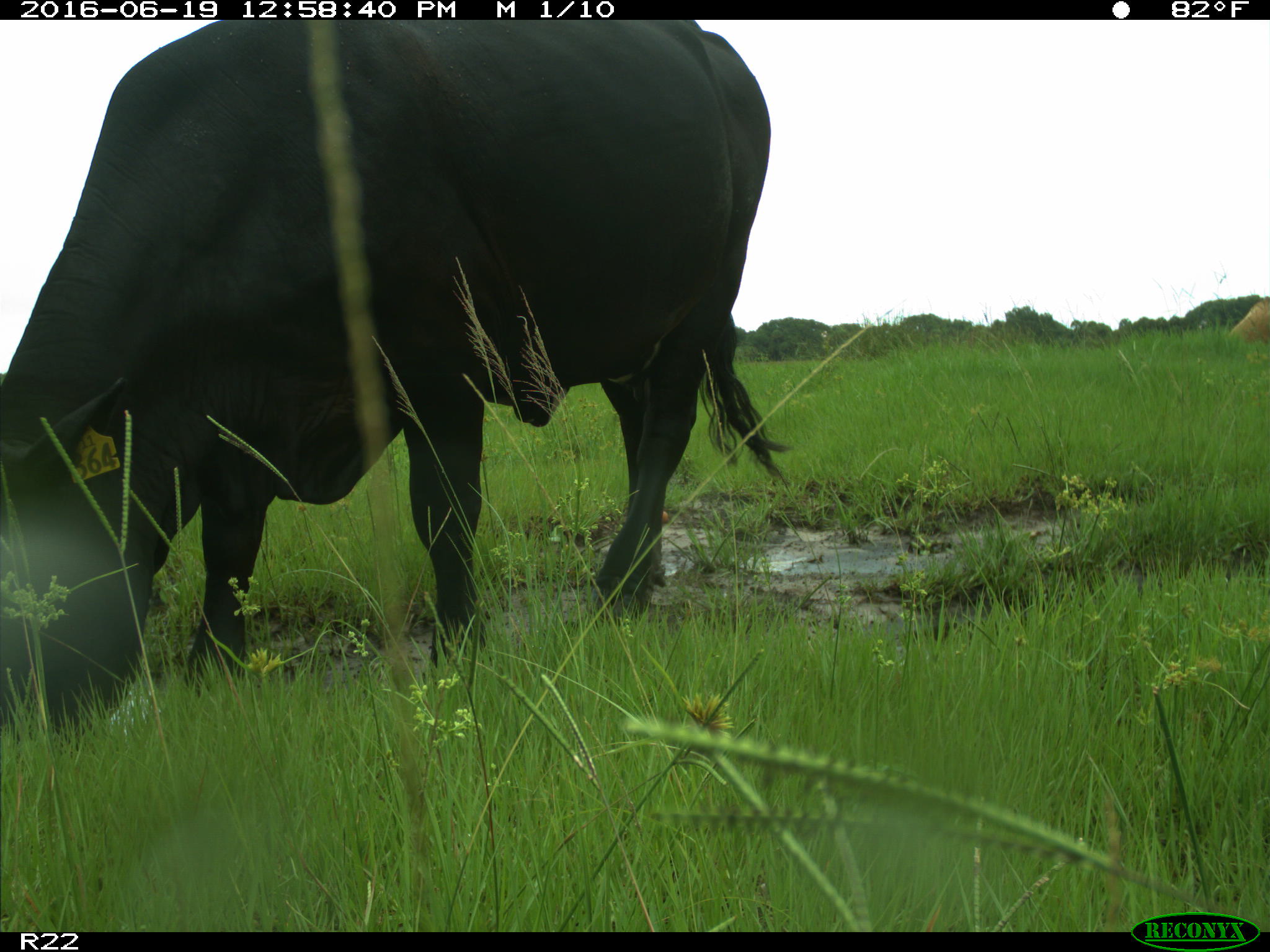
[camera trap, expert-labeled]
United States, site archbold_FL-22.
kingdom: Animalia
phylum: Chordata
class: Mammalia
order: Artiodactyla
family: Bovidae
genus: Bos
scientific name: Bos taurus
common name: domestic cow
Bos taurus (domestic cow).